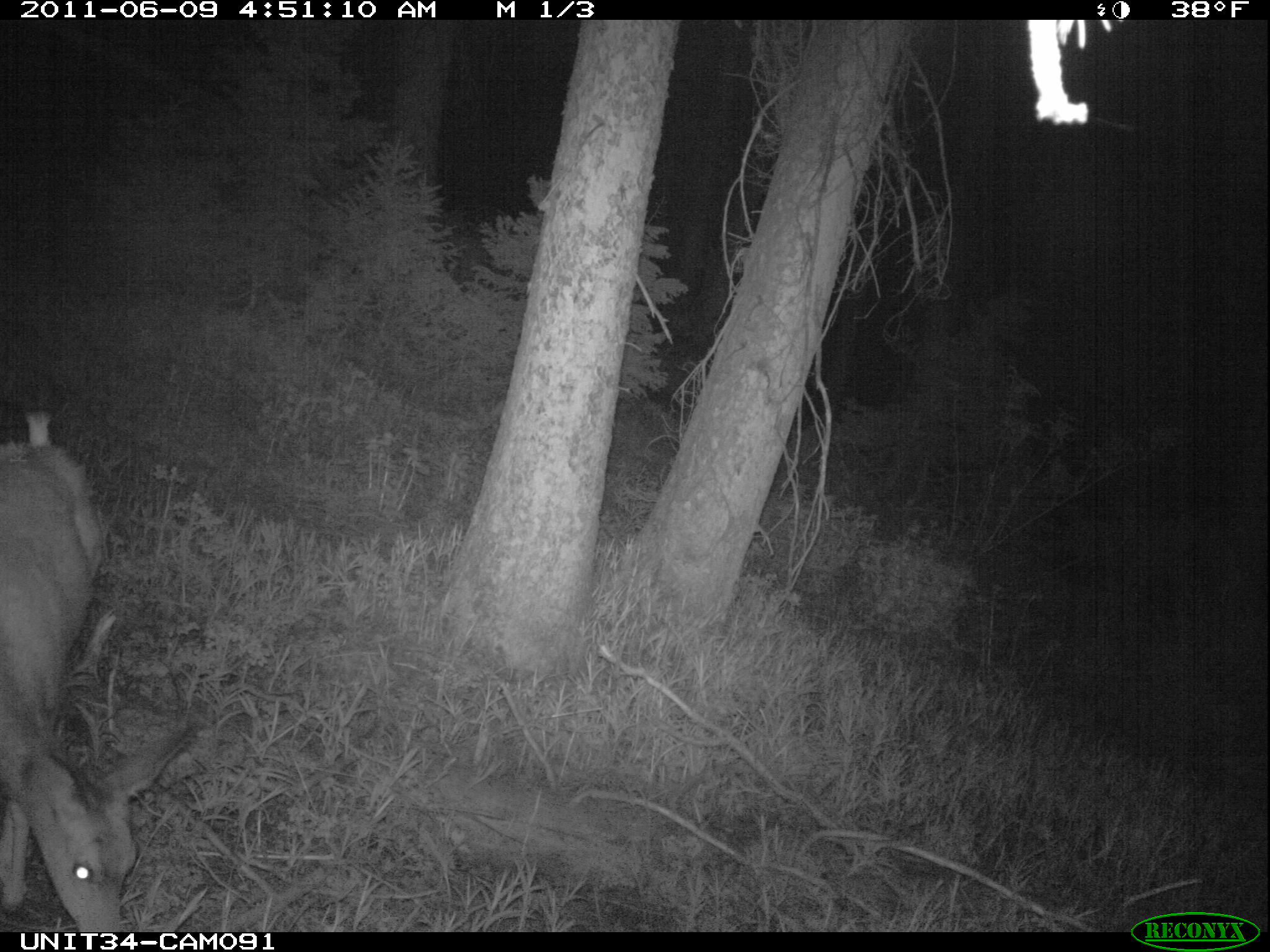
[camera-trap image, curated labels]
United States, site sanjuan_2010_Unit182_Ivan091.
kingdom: Animalia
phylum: Chordata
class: Mammalia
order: Artiodactyla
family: Cervidae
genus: Odocoileus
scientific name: Odocoileus hemionus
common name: mule deer